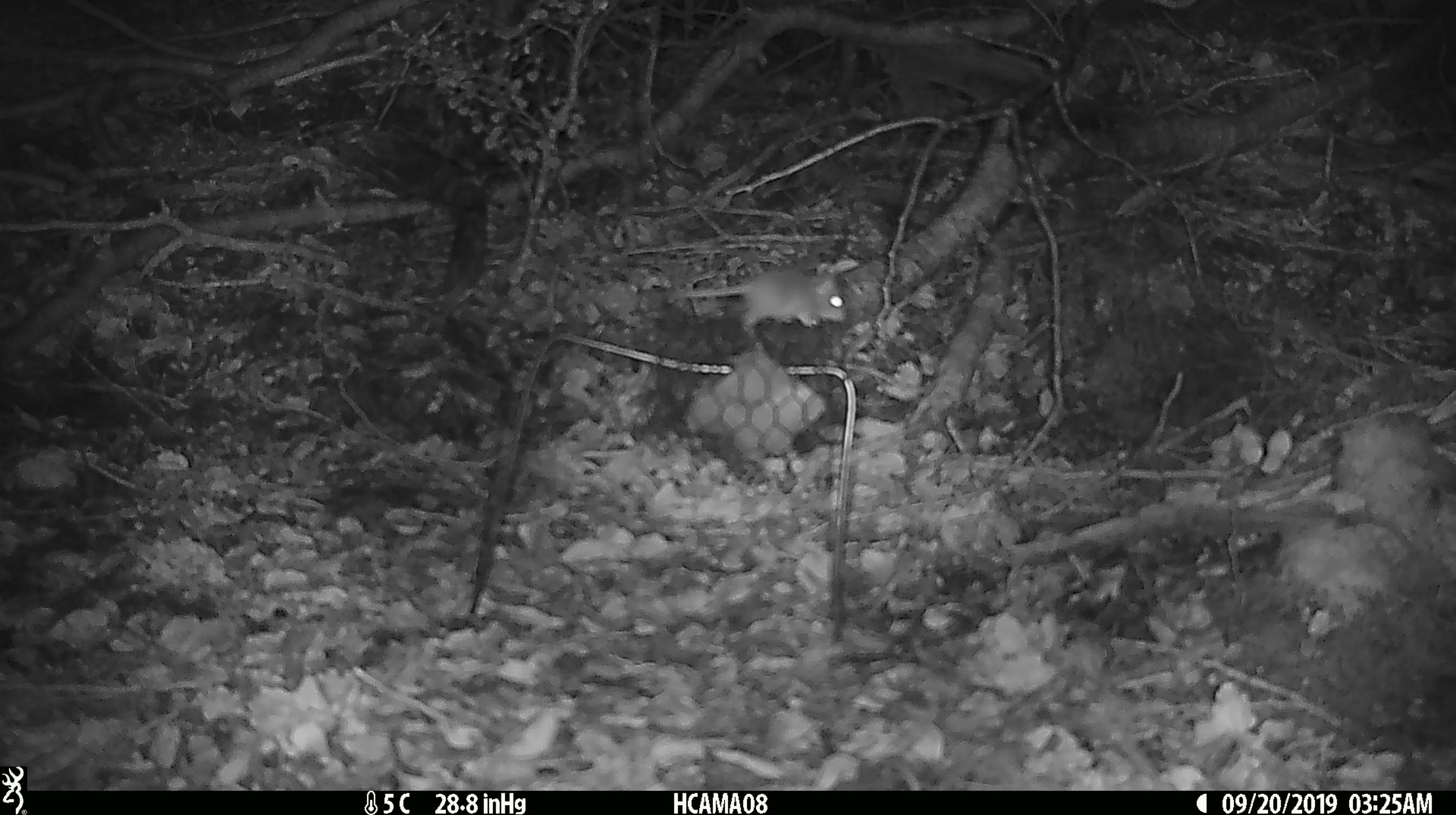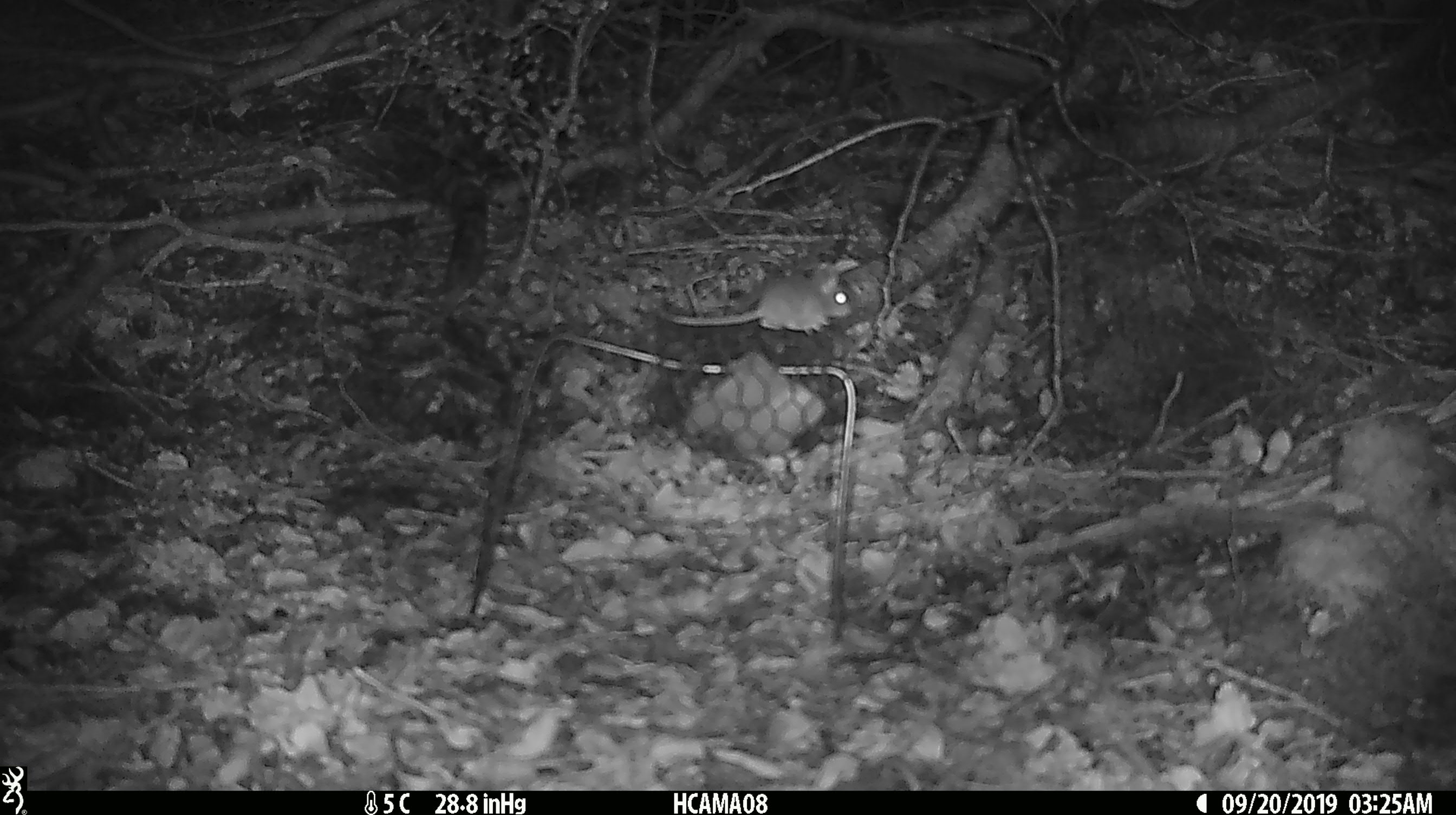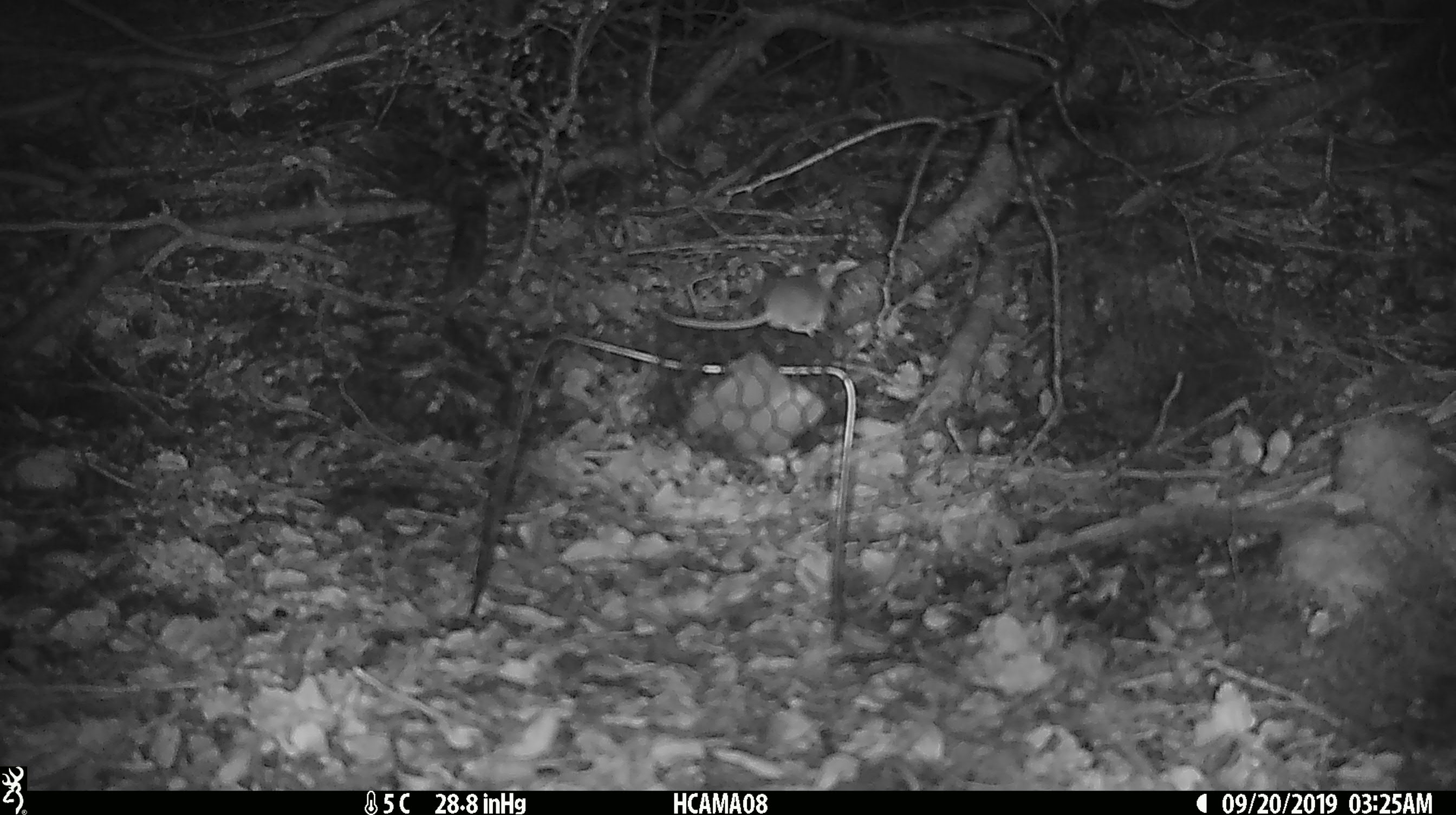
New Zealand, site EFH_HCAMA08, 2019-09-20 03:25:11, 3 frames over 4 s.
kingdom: Animalia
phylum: Chordata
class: Mammalia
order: Rodentia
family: Muridae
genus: Mus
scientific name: Mus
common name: mouse